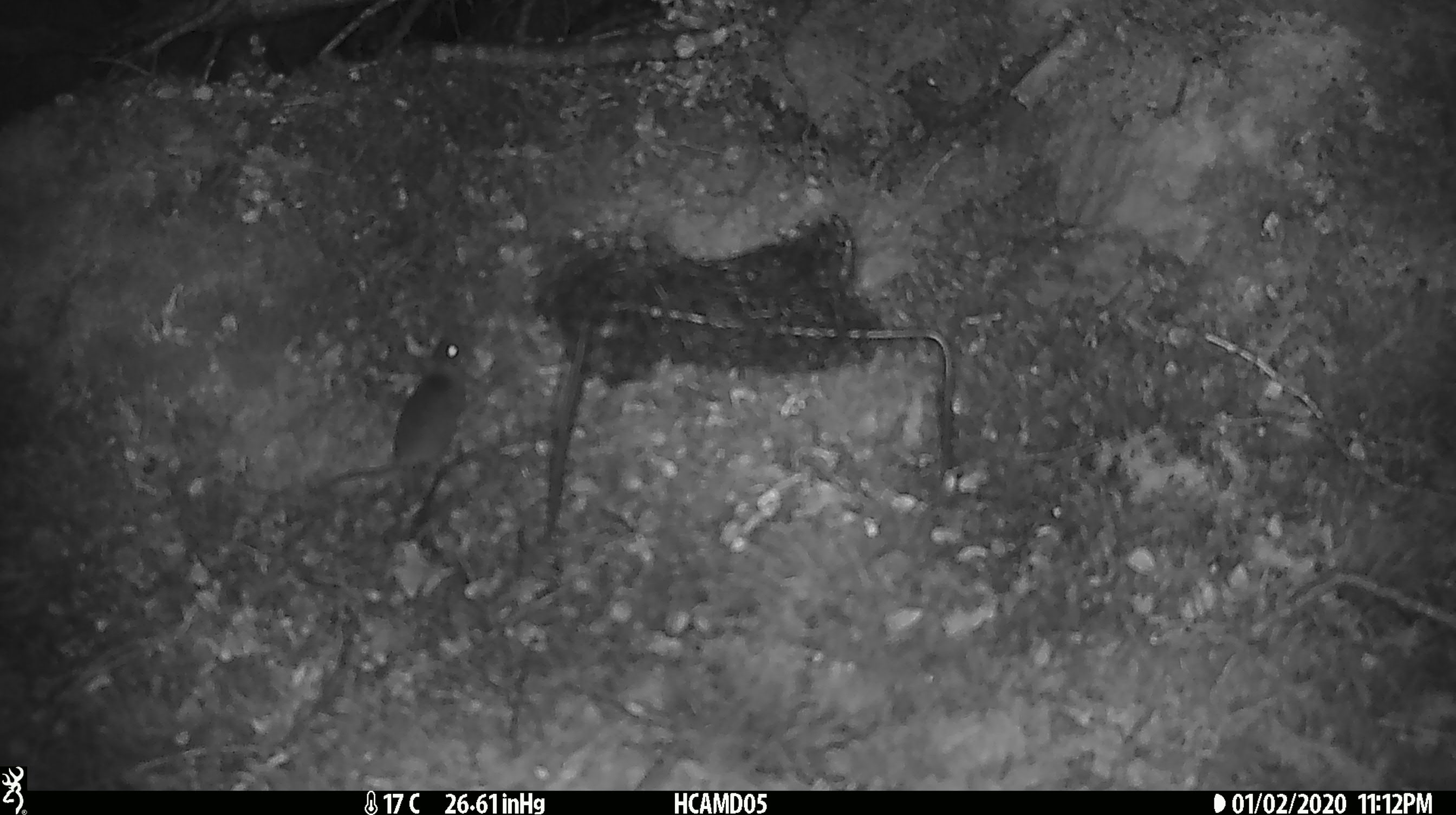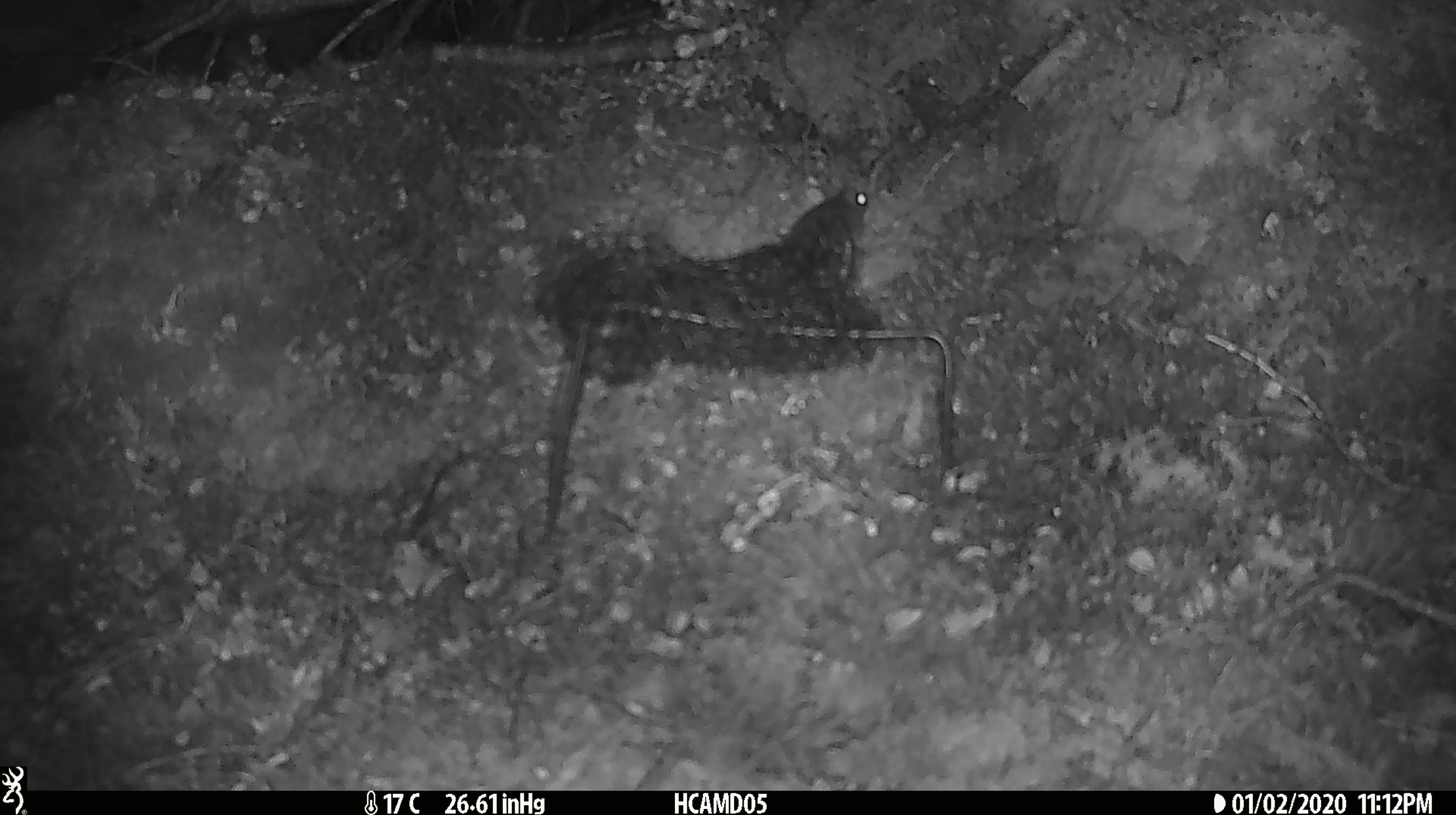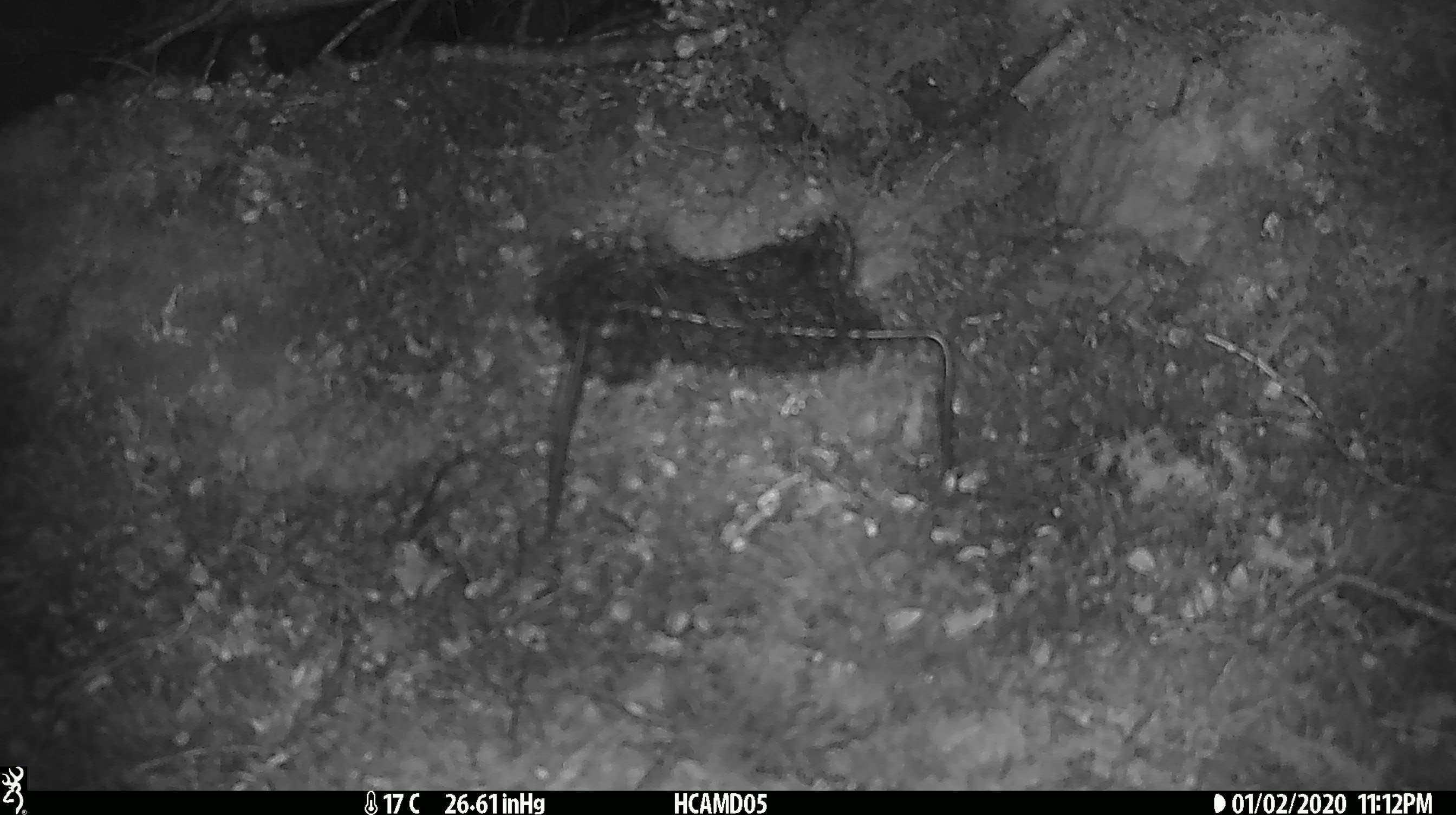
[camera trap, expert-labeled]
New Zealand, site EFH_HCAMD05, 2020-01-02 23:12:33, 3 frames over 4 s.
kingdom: Animalia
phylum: Chordata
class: Mammalia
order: Rodentia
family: Muridae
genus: Mus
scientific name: Mus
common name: mouse